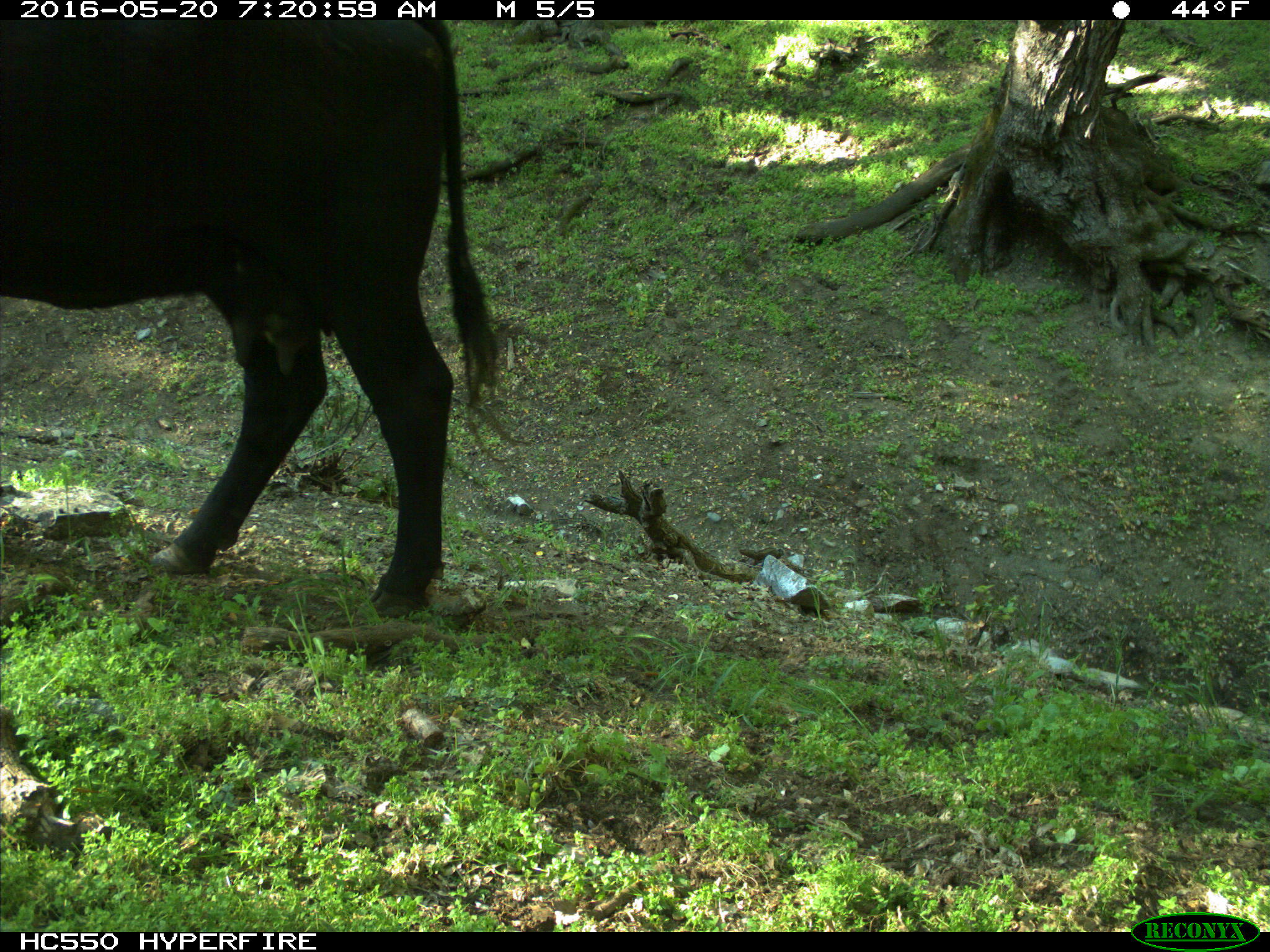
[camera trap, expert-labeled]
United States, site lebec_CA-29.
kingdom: Animalia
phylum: Chordata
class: Mammalia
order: Artiodactyla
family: Bovidae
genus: Bos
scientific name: Bos taurus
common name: domestic cow